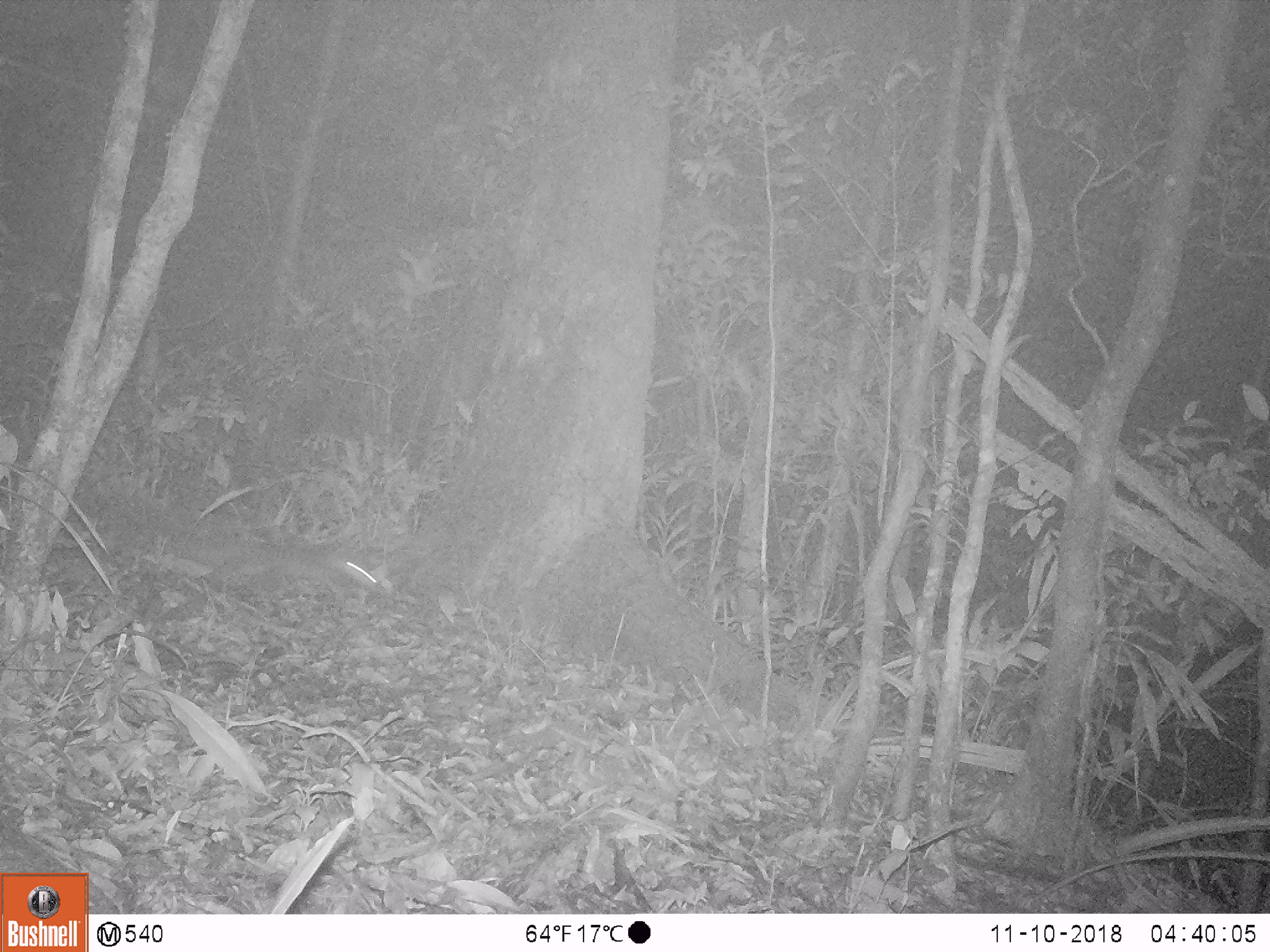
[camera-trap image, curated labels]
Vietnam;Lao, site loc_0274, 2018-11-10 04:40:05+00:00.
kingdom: Animalia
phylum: Chordata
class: Mammalia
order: Carnivora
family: Mustelidae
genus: Melogale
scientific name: Melogale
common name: ferret badger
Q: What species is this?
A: Ferret badger (Melogale).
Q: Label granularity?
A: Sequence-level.